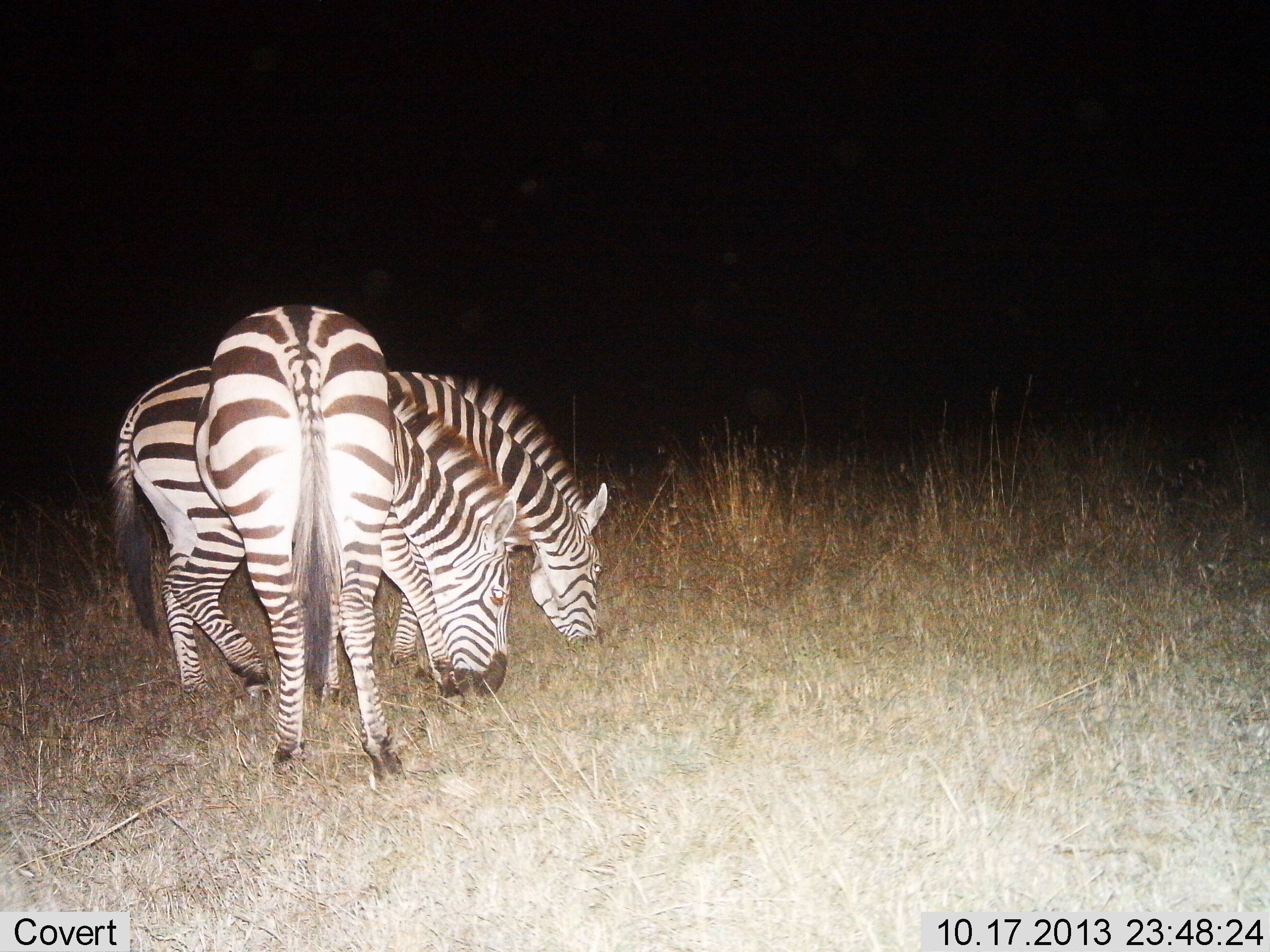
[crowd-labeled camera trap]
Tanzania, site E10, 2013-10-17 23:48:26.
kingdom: Animalia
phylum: Chordata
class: Mammalia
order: Perissodactyla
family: Equidae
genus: Equus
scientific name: Equus quagga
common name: plains zebra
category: zebra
Zebra (plains zebra) (Equus quagga), count 2. Behavior (volunteer vote fractions): standing 18%, resting 5%, moving 0%, interacting 5%. Young present (vote fraction): 0%. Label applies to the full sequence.